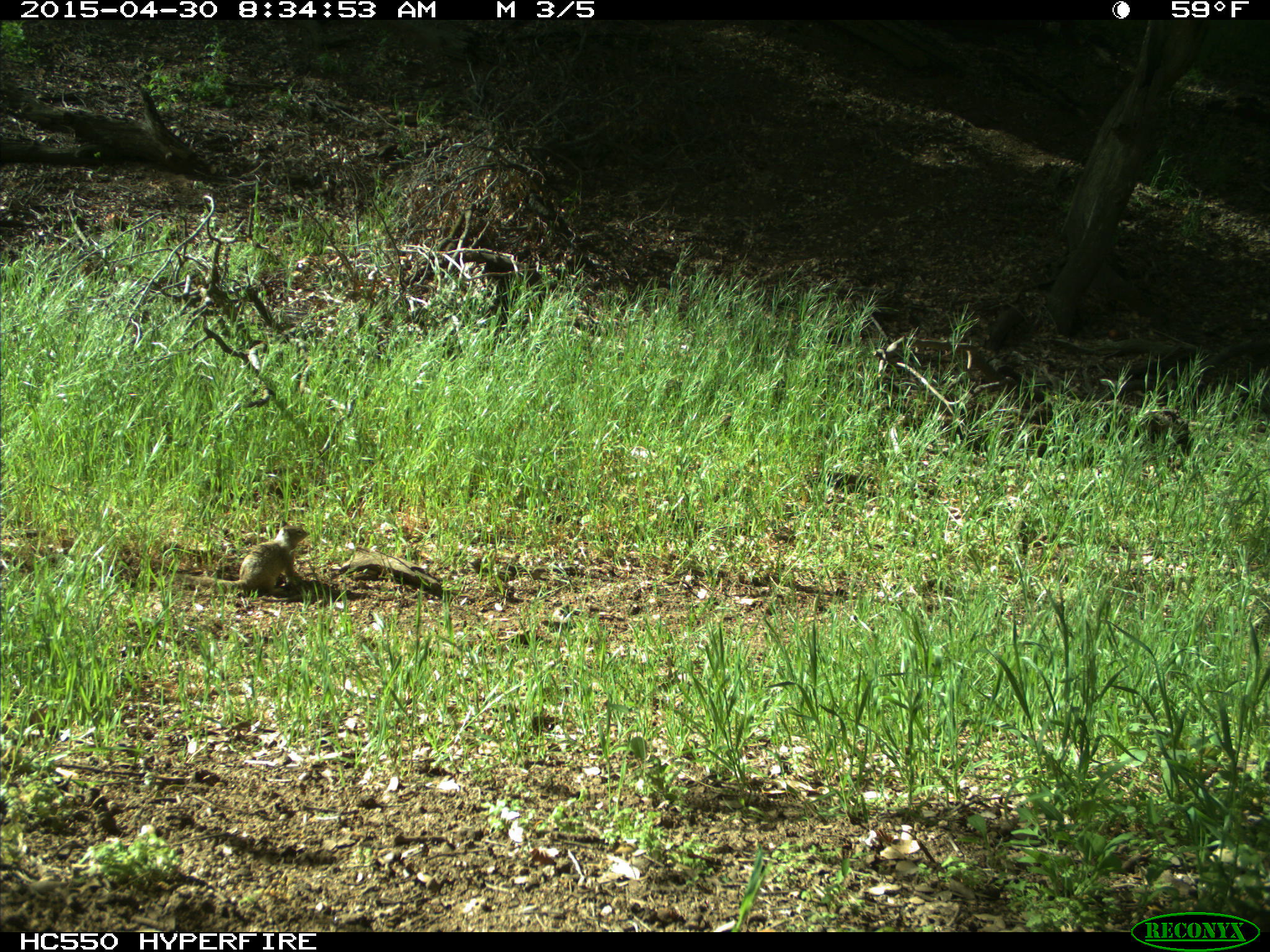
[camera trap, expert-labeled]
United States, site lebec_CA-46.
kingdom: Animalia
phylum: Chordata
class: Mammalia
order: Rodentia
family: Sciuridae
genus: Otospermophilus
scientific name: Otospermophilus beecheyi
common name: california ground squirrel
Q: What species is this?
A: Otospermophilus beecheyi (california ground squirrel).